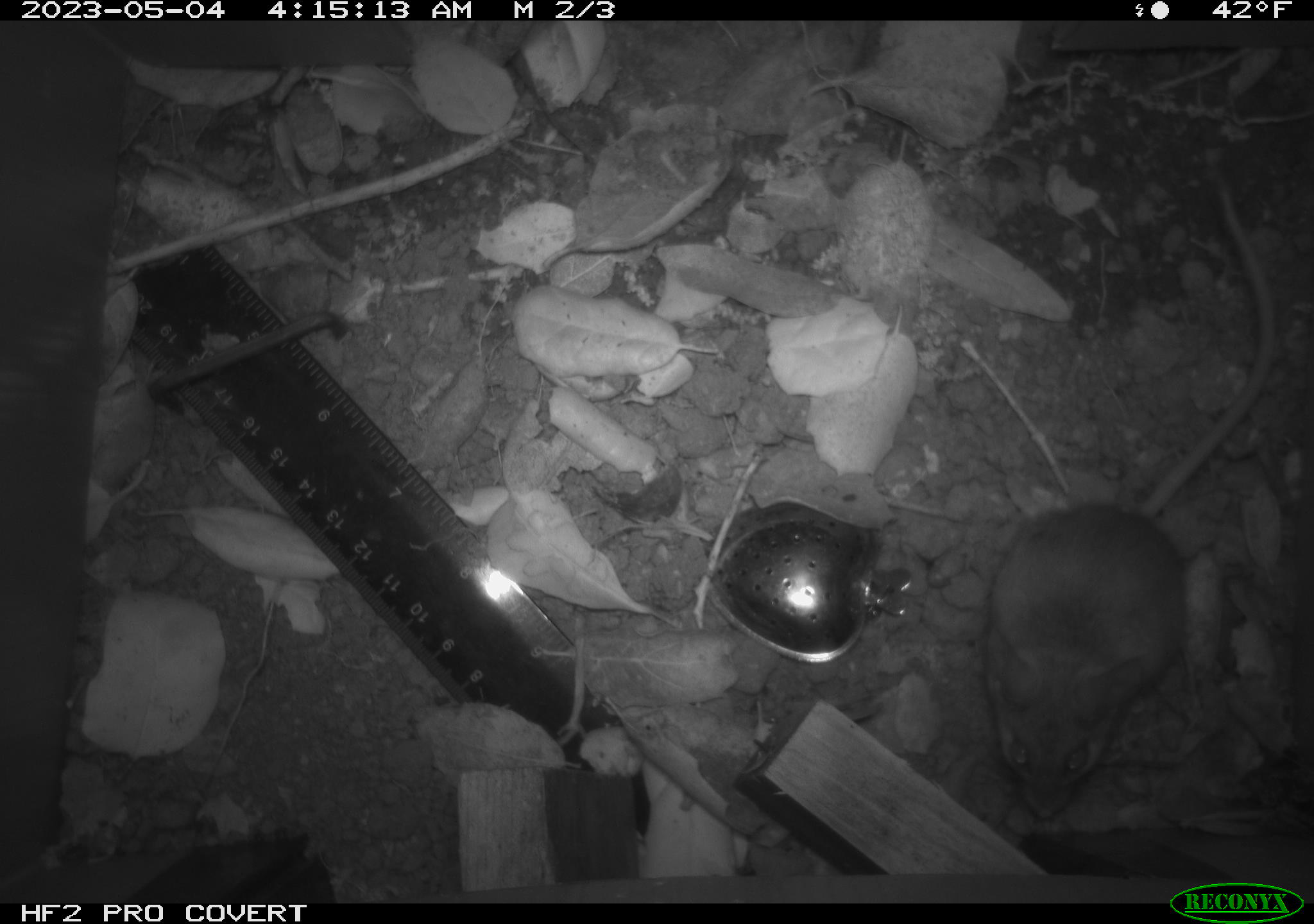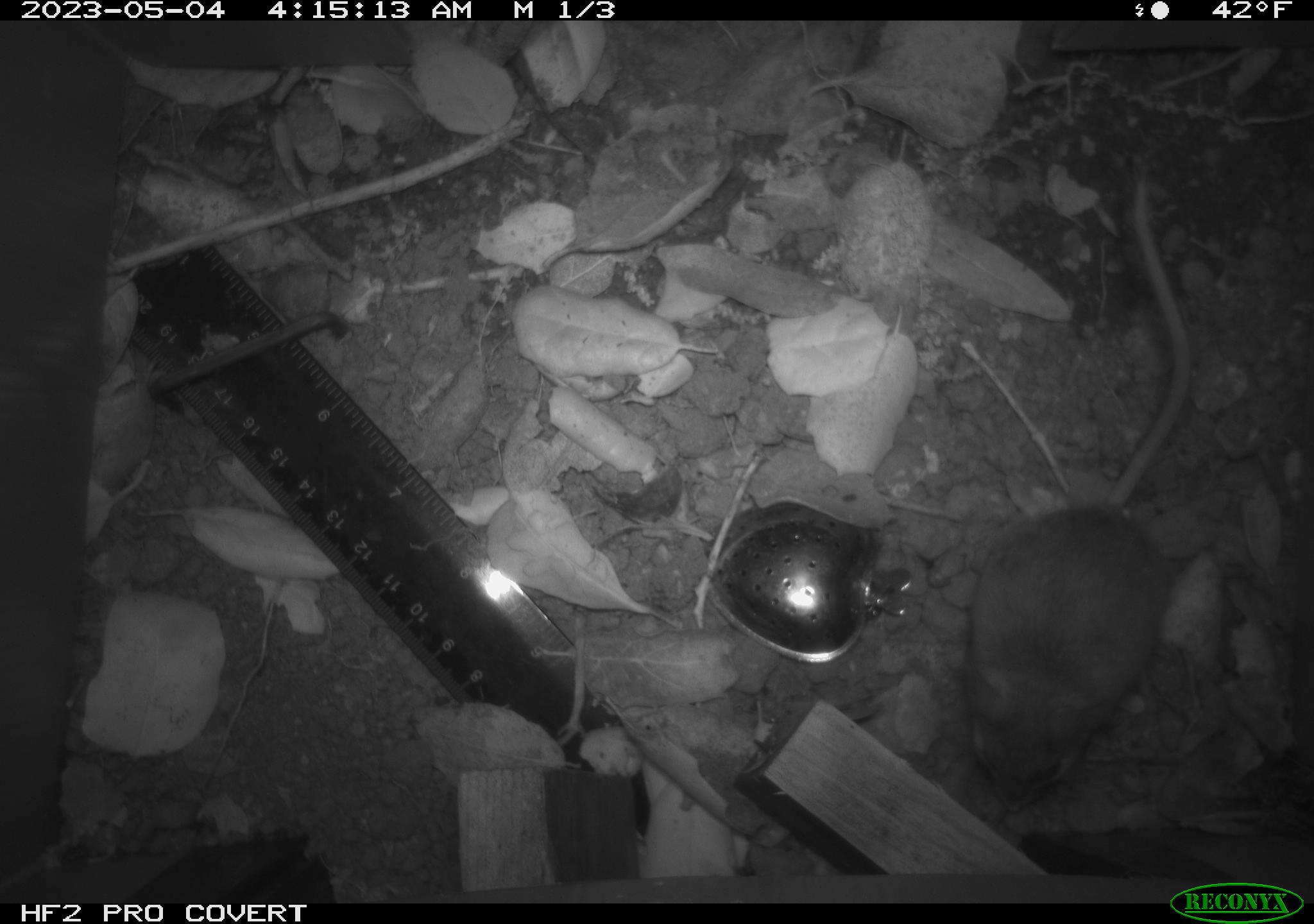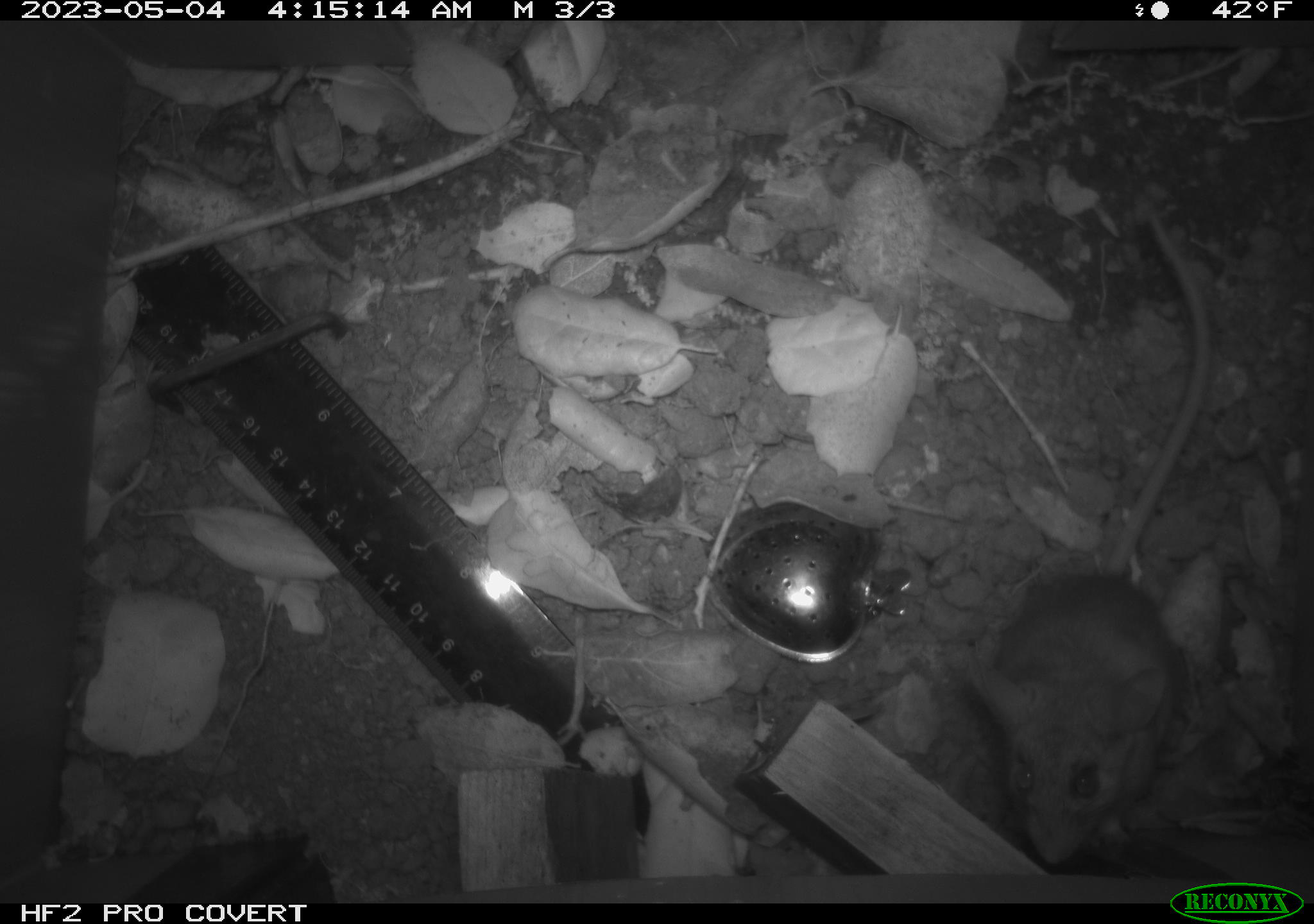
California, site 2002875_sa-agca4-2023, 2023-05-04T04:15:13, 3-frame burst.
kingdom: Animalia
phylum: Chordata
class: Mammalia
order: Rodentia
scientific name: Rodentia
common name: mouse species